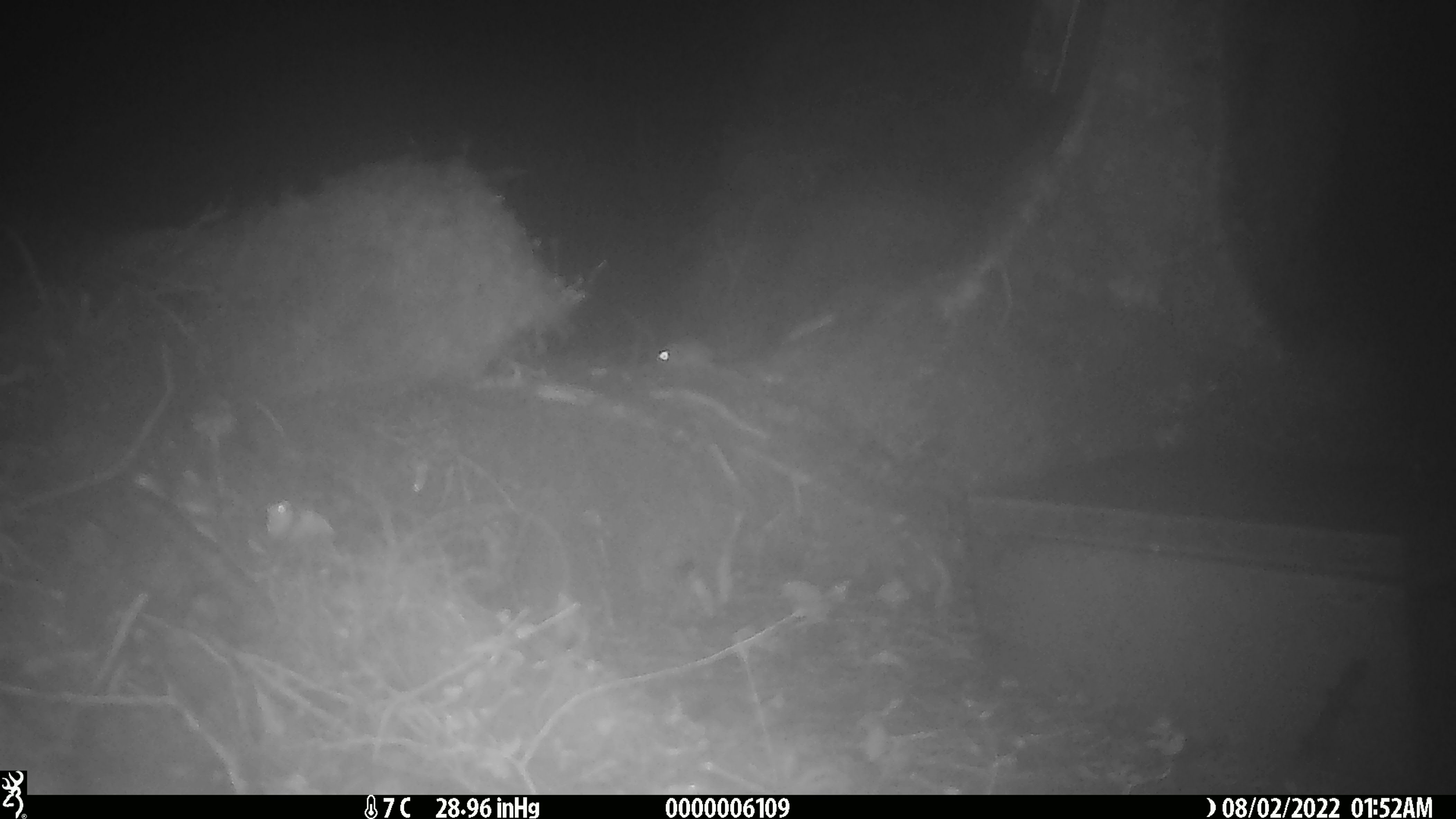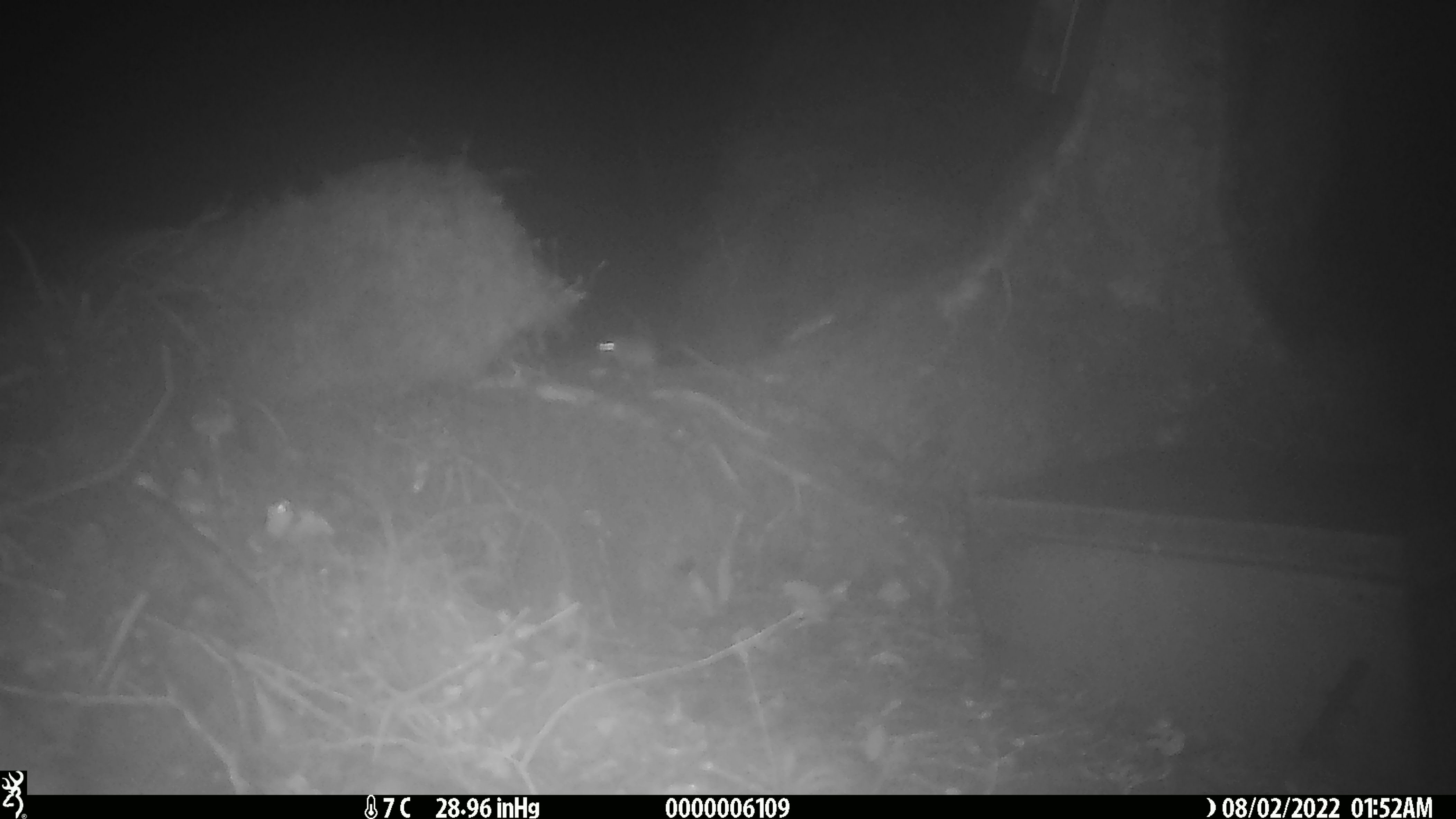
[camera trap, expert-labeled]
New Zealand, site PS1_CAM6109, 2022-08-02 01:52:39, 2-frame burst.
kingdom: Animalia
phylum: Chordata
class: Mammalia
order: Rodentia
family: Muridae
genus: Mus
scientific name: Mus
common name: mouse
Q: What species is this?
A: Mouse (Mus).